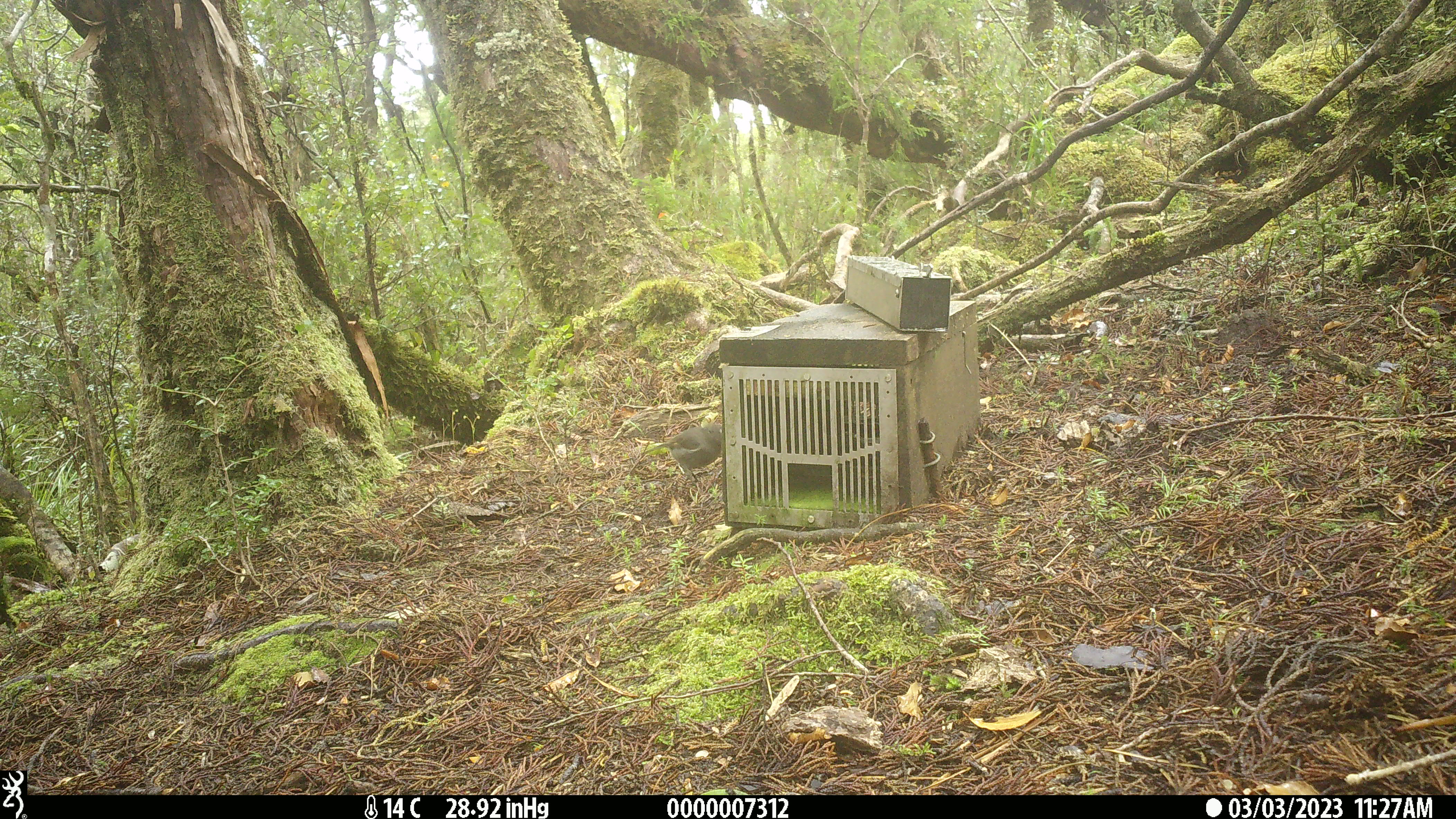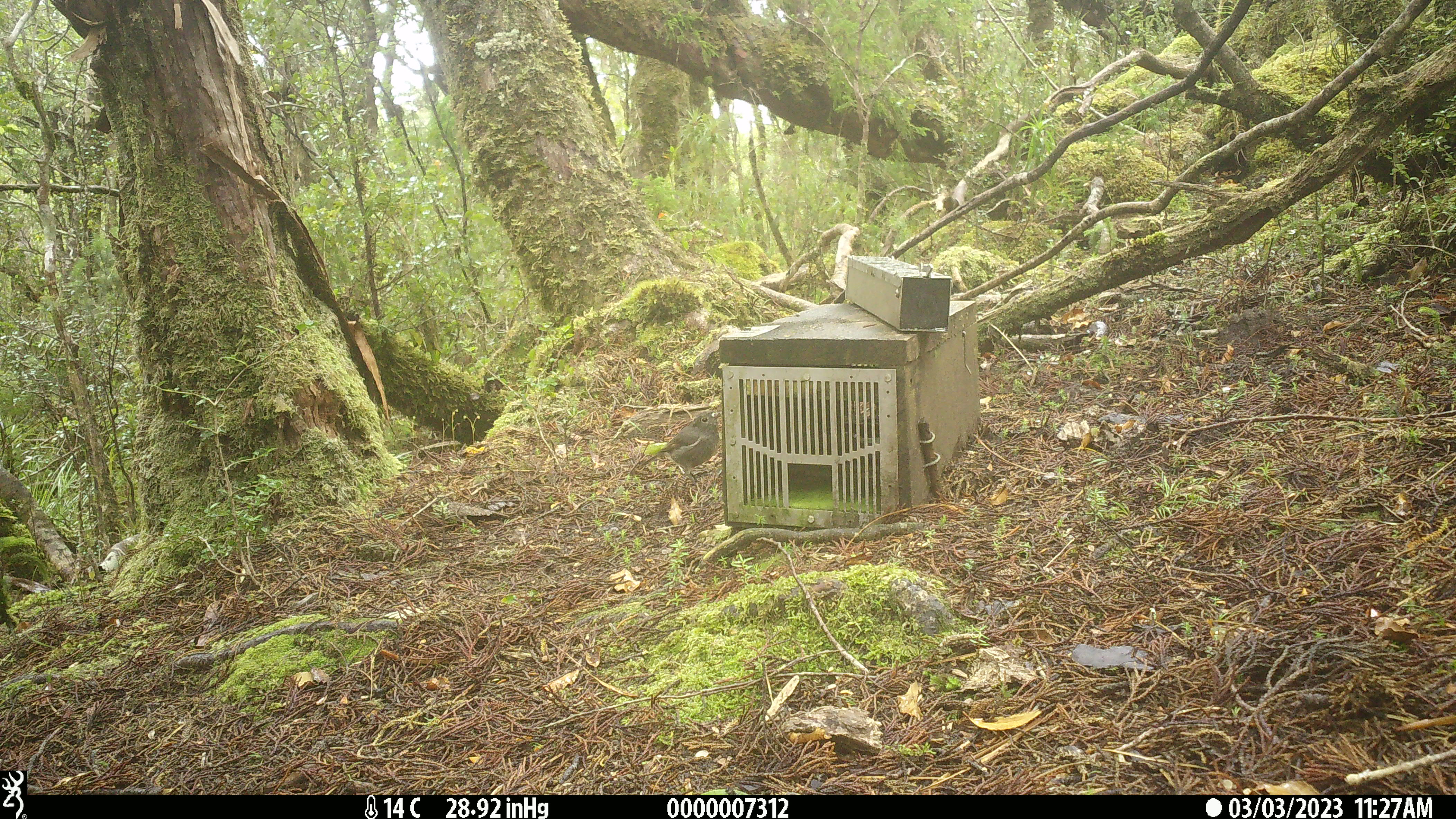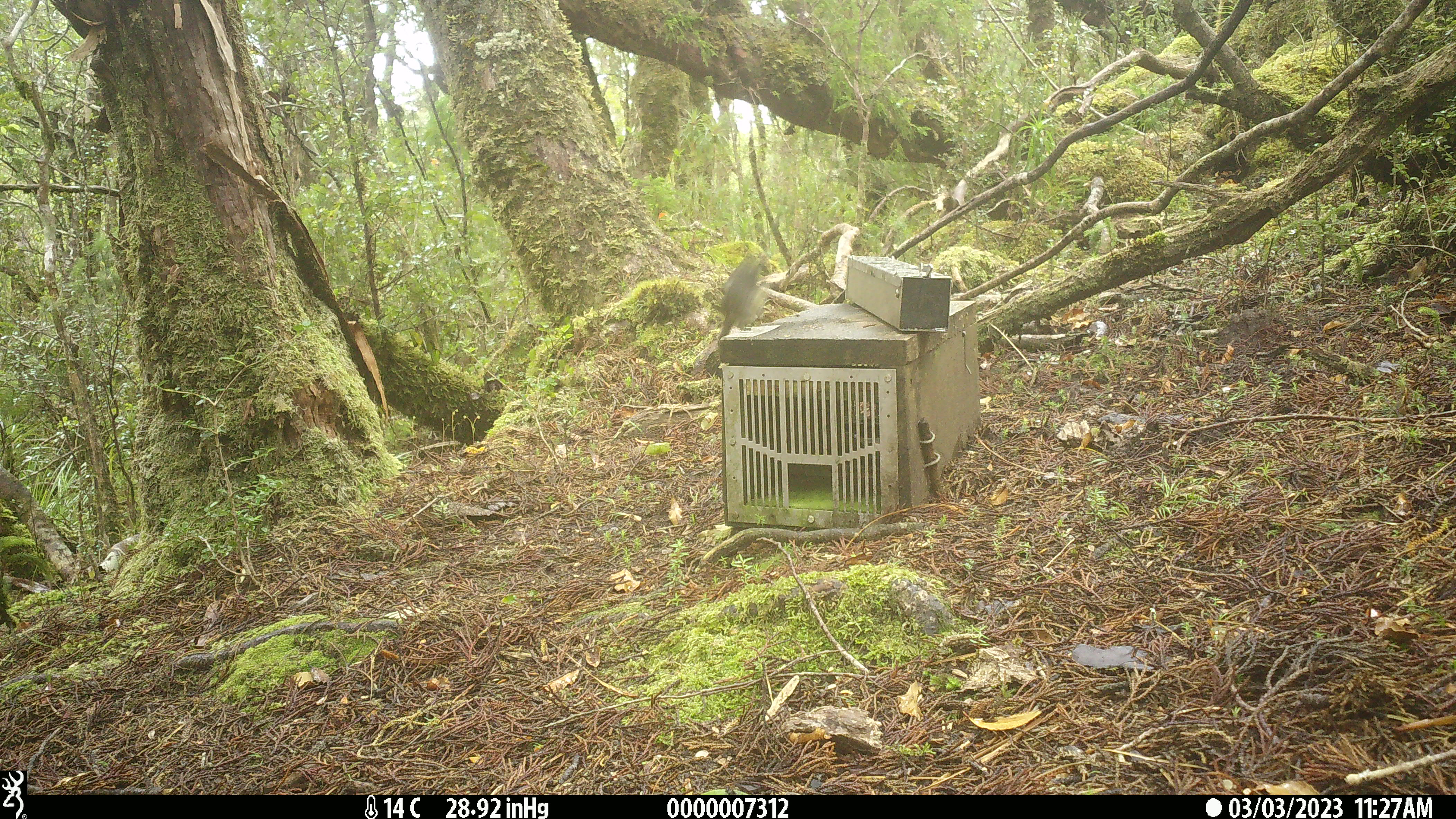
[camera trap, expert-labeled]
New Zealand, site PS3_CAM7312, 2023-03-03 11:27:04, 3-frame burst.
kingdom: Animalia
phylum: Chordata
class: Aves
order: Passeriformes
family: Petroicidae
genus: Petroica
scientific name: Petroica australis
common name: new zealand robin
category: robin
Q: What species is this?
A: Robin (new zealand robin) (Petroica australis).